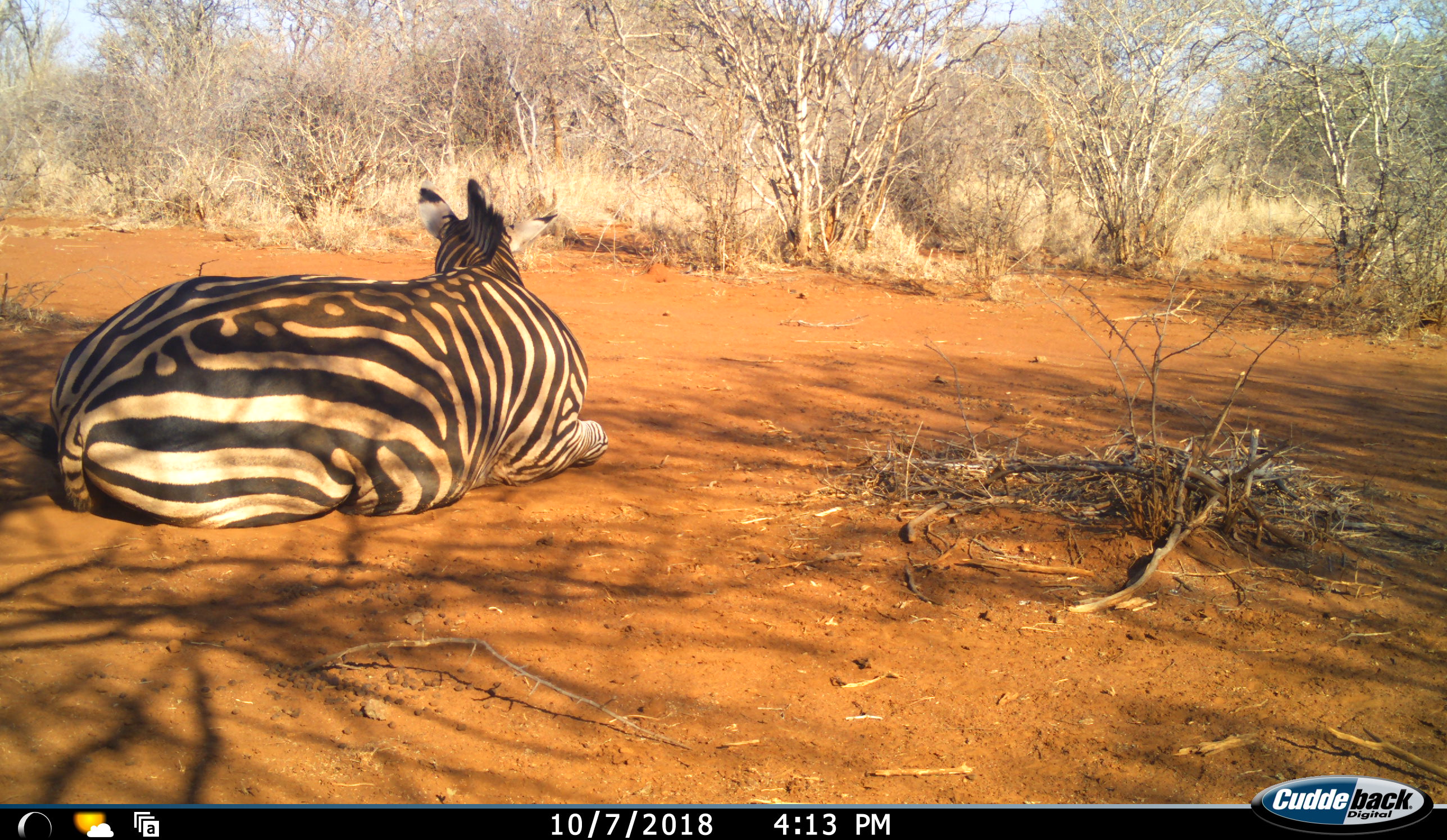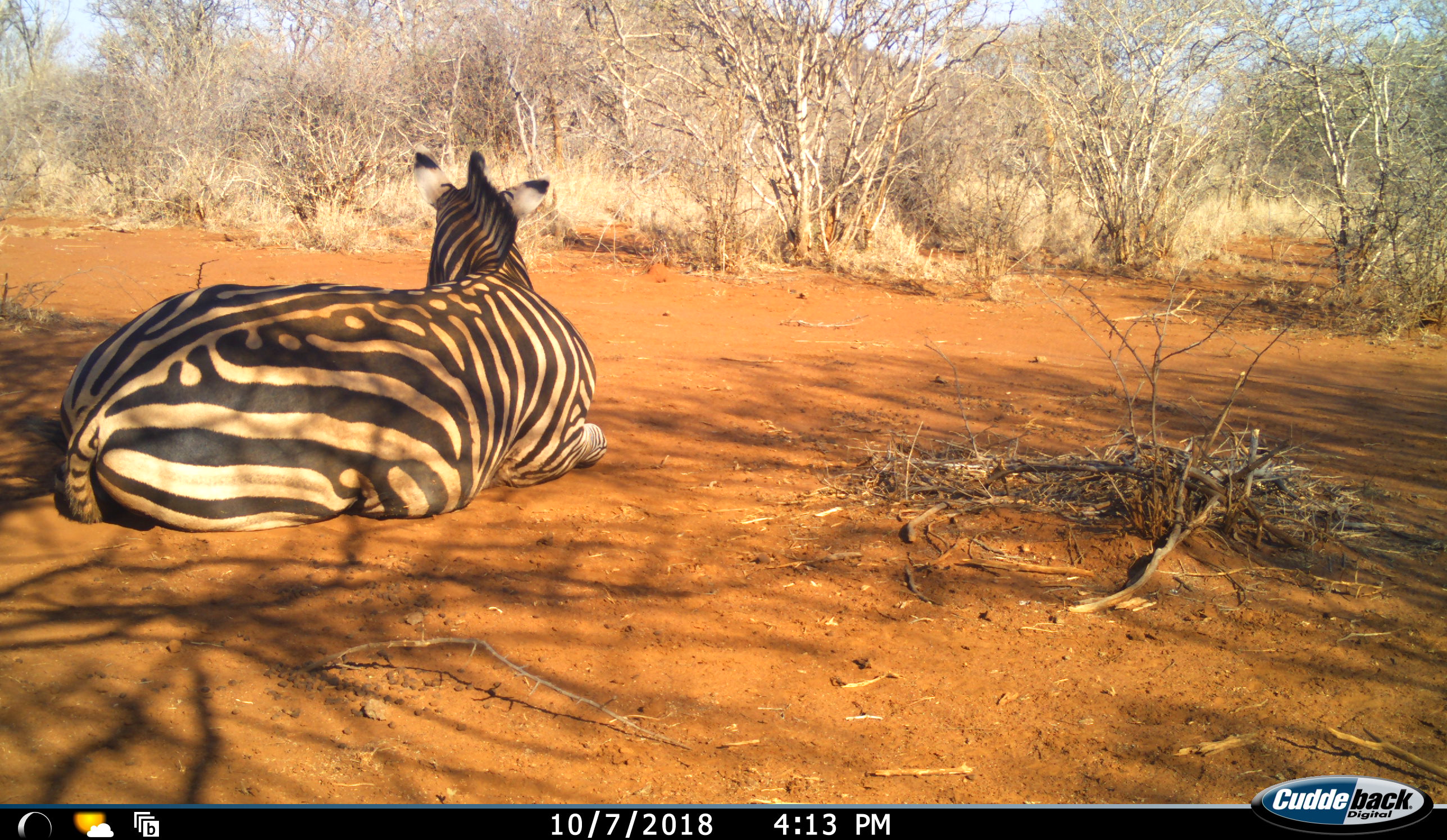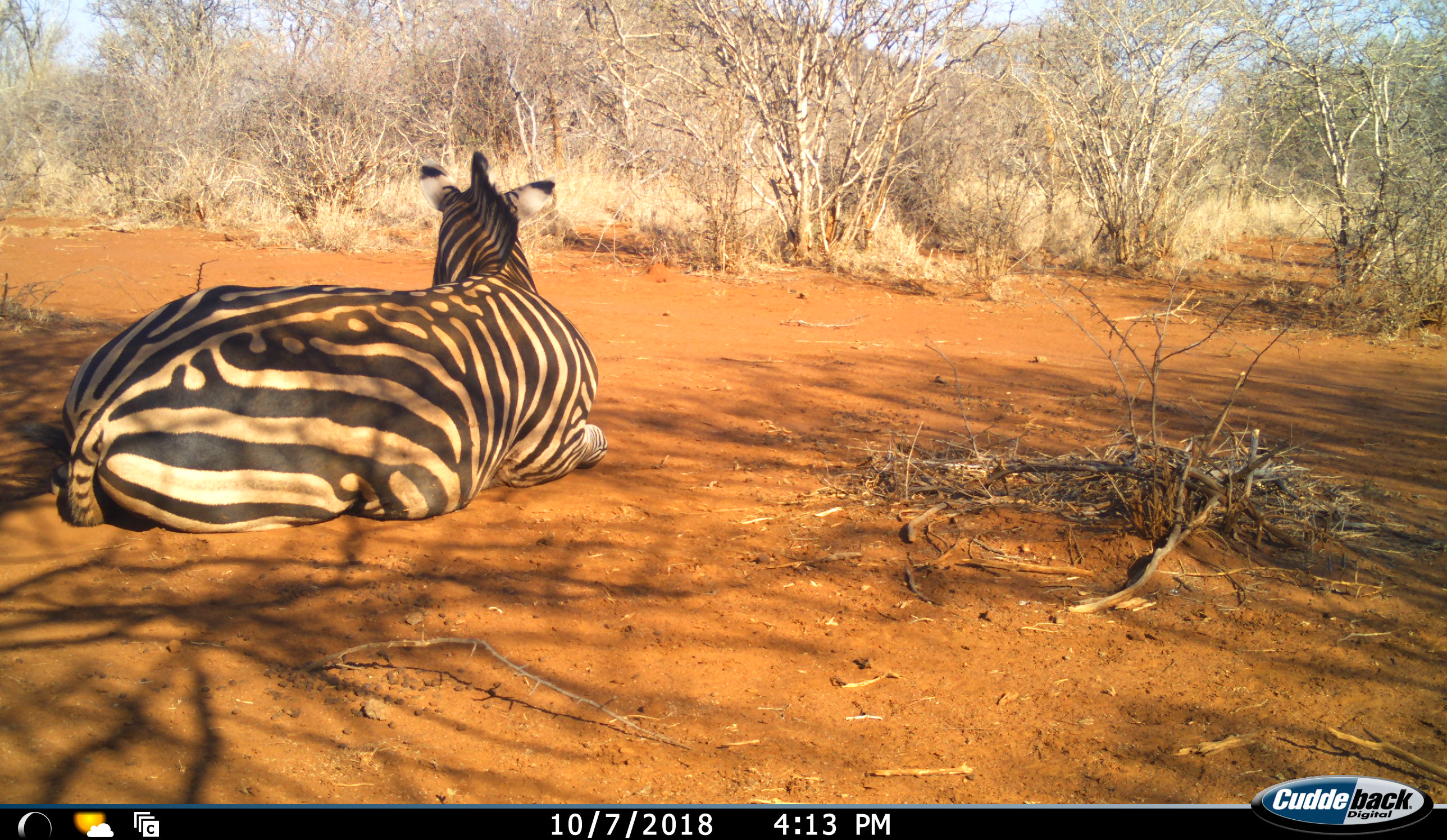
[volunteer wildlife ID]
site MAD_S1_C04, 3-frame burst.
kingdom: Animalia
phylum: Chordata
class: Mammalia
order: Perissodactyla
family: Equidae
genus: Equus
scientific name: Equus quagga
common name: plains zebra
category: zebraplains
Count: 1.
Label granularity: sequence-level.